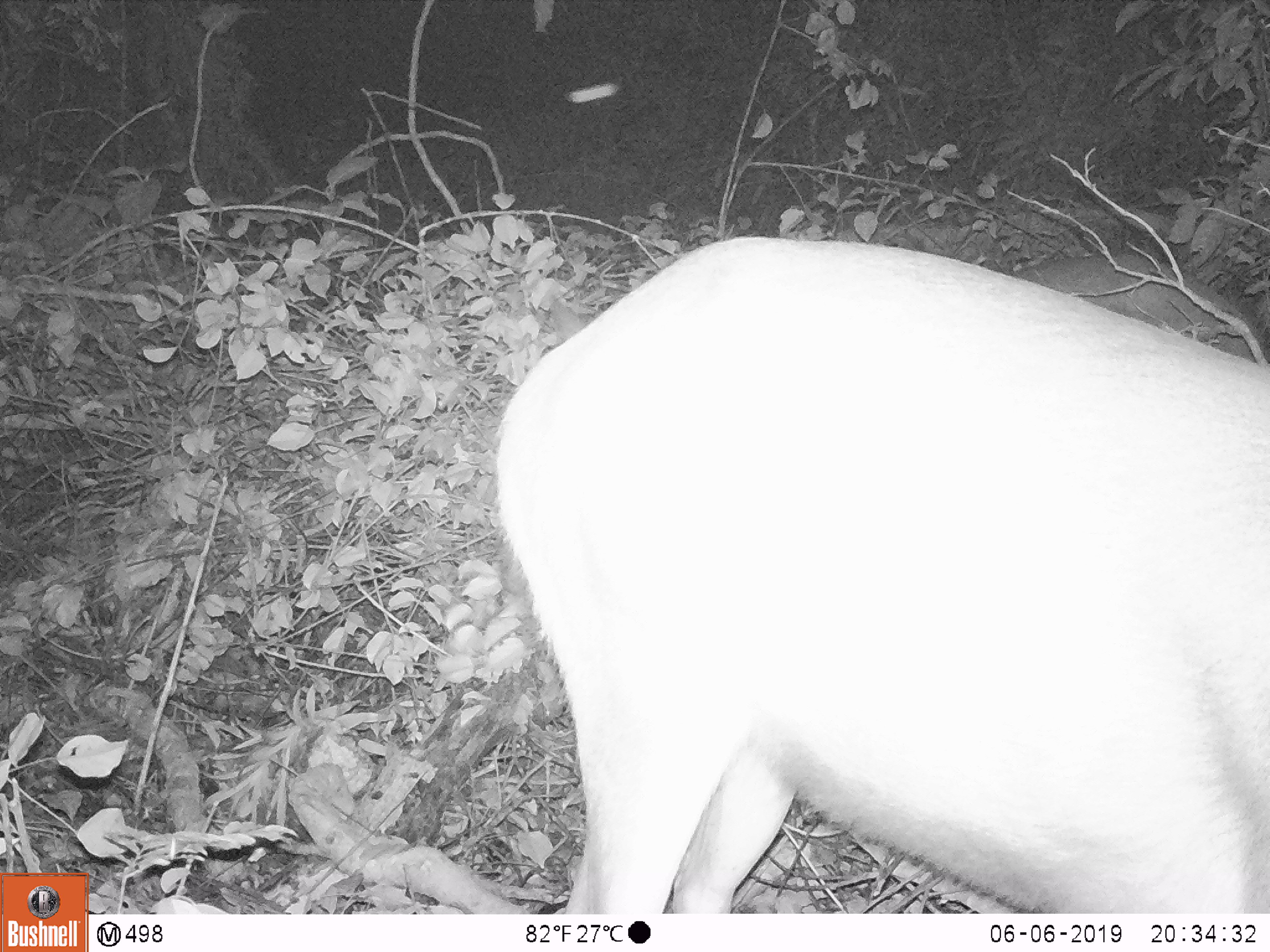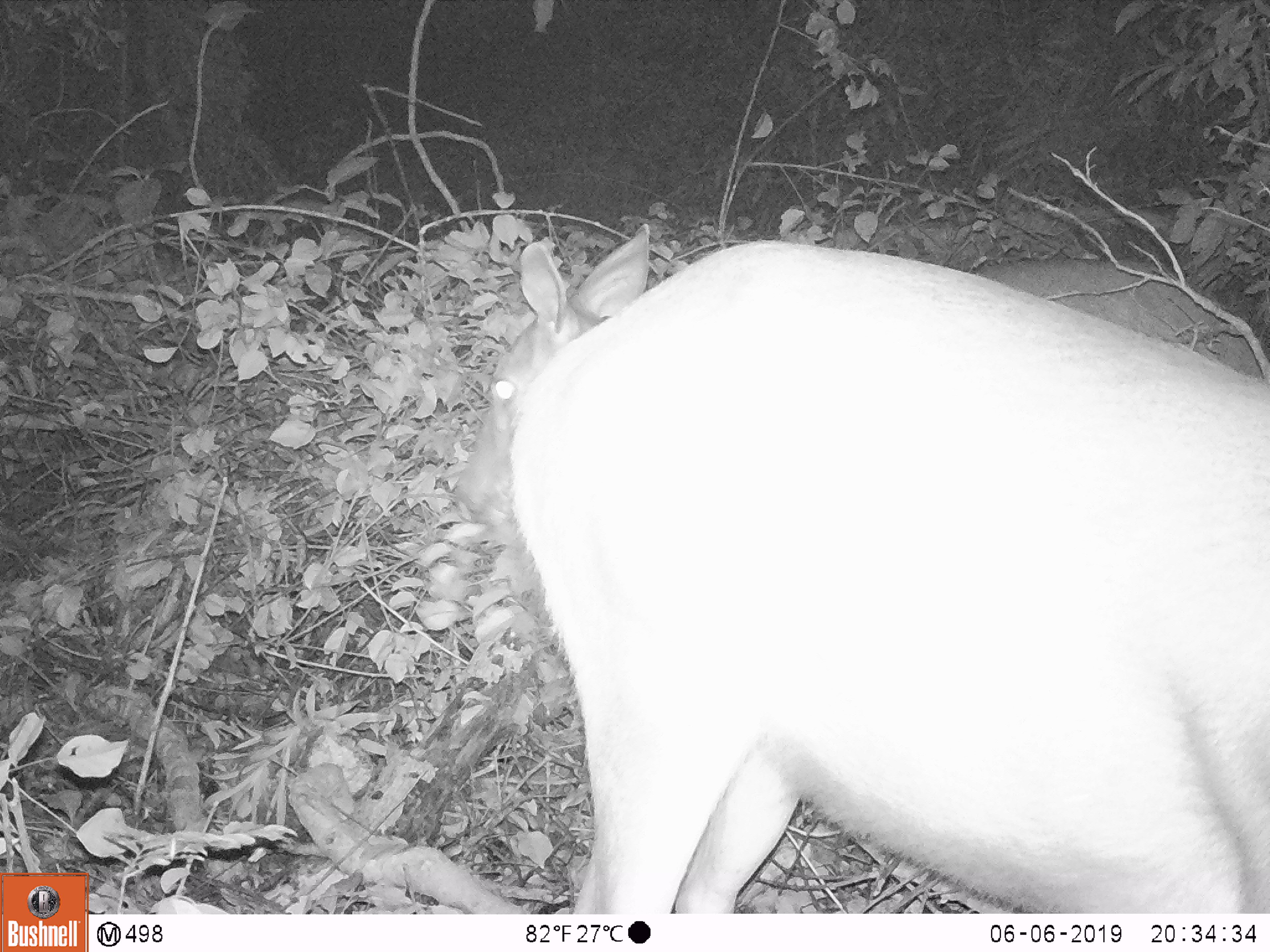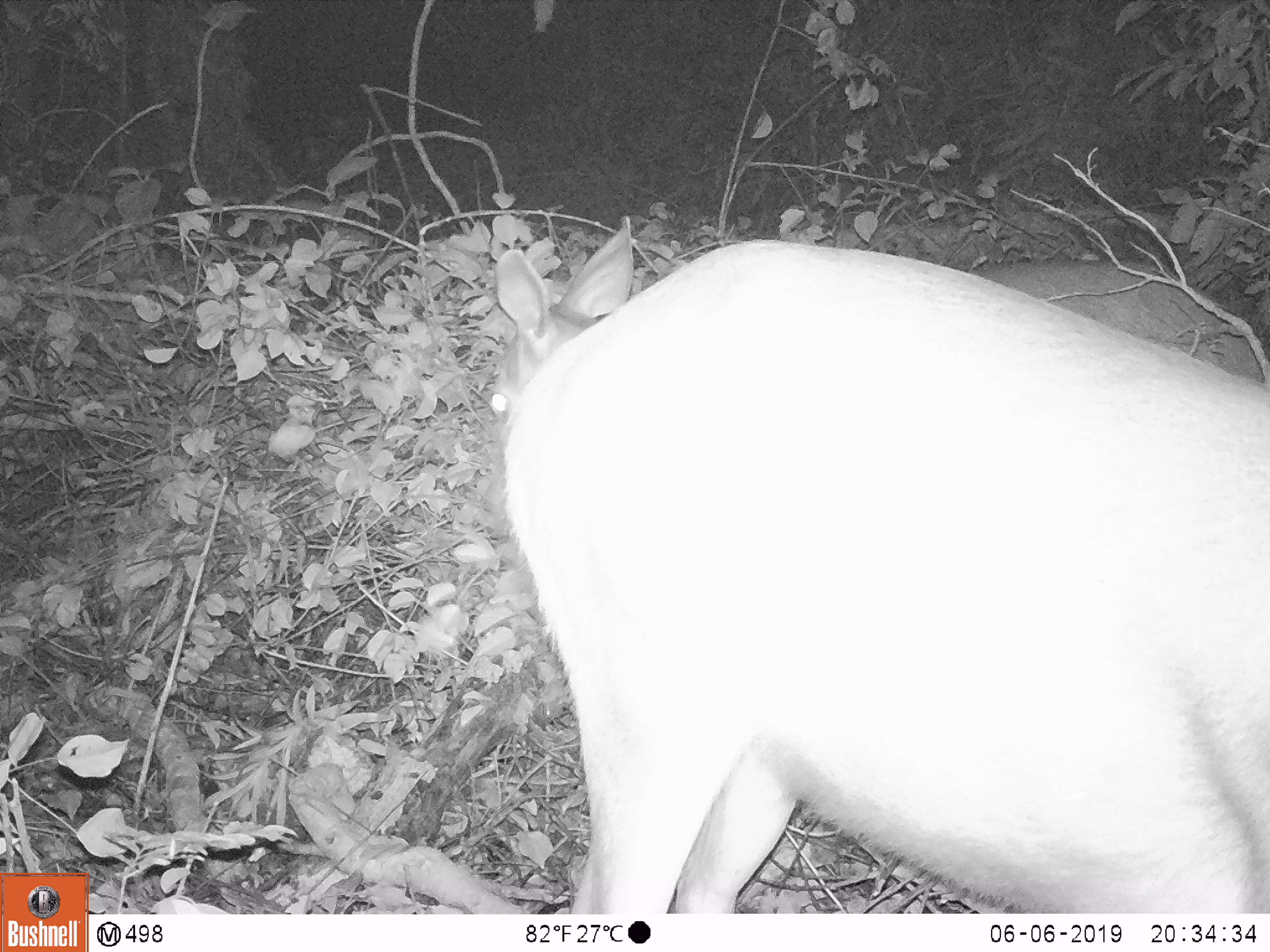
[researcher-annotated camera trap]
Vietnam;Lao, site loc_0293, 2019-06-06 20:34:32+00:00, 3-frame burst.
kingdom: Animalia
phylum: Chordata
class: Mammalia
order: Artiodactyla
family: Cervidae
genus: Rusa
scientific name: Rusa unicolor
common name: sambar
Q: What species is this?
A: Sambar (Rusa unicolor).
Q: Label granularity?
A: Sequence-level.